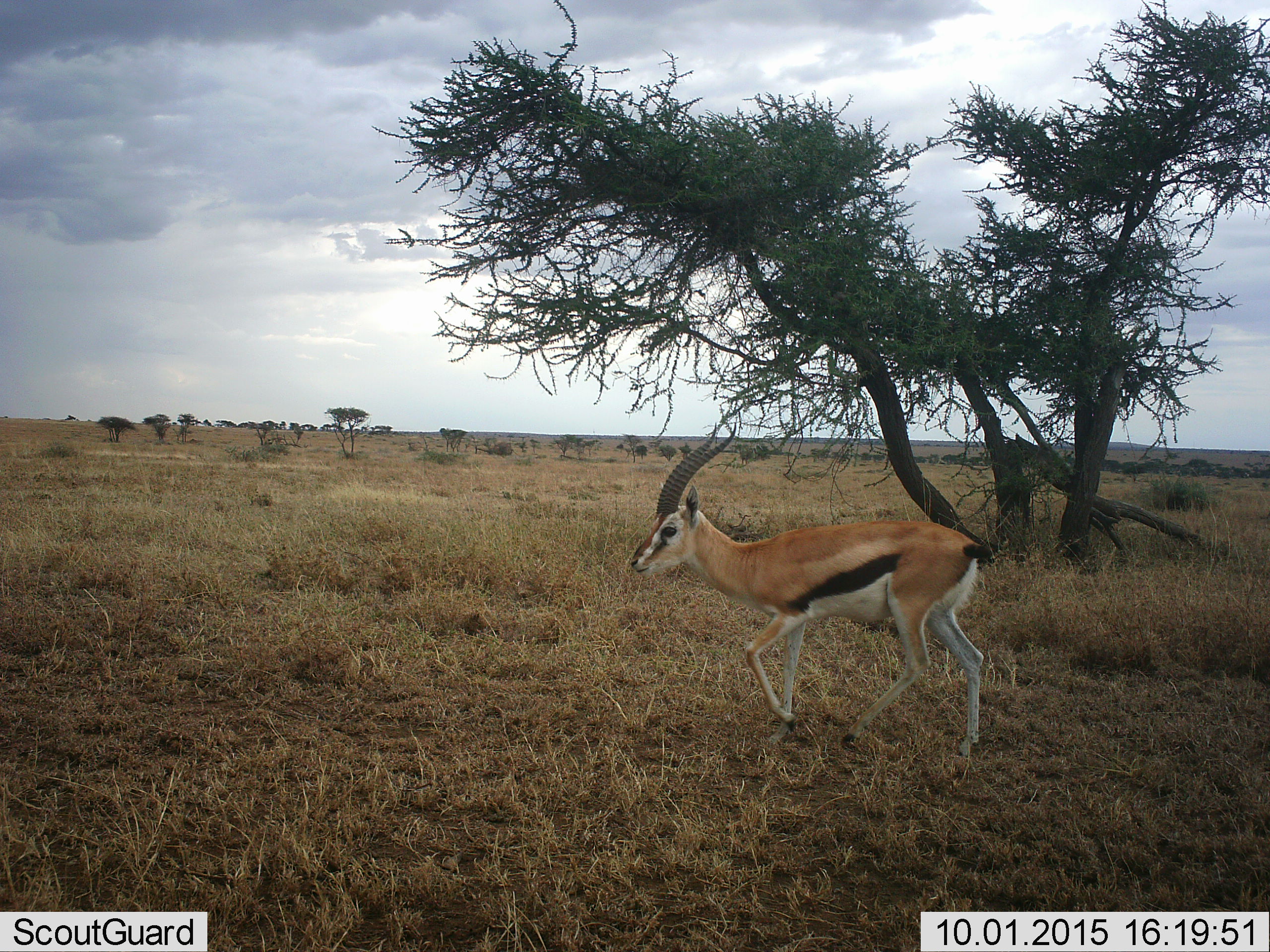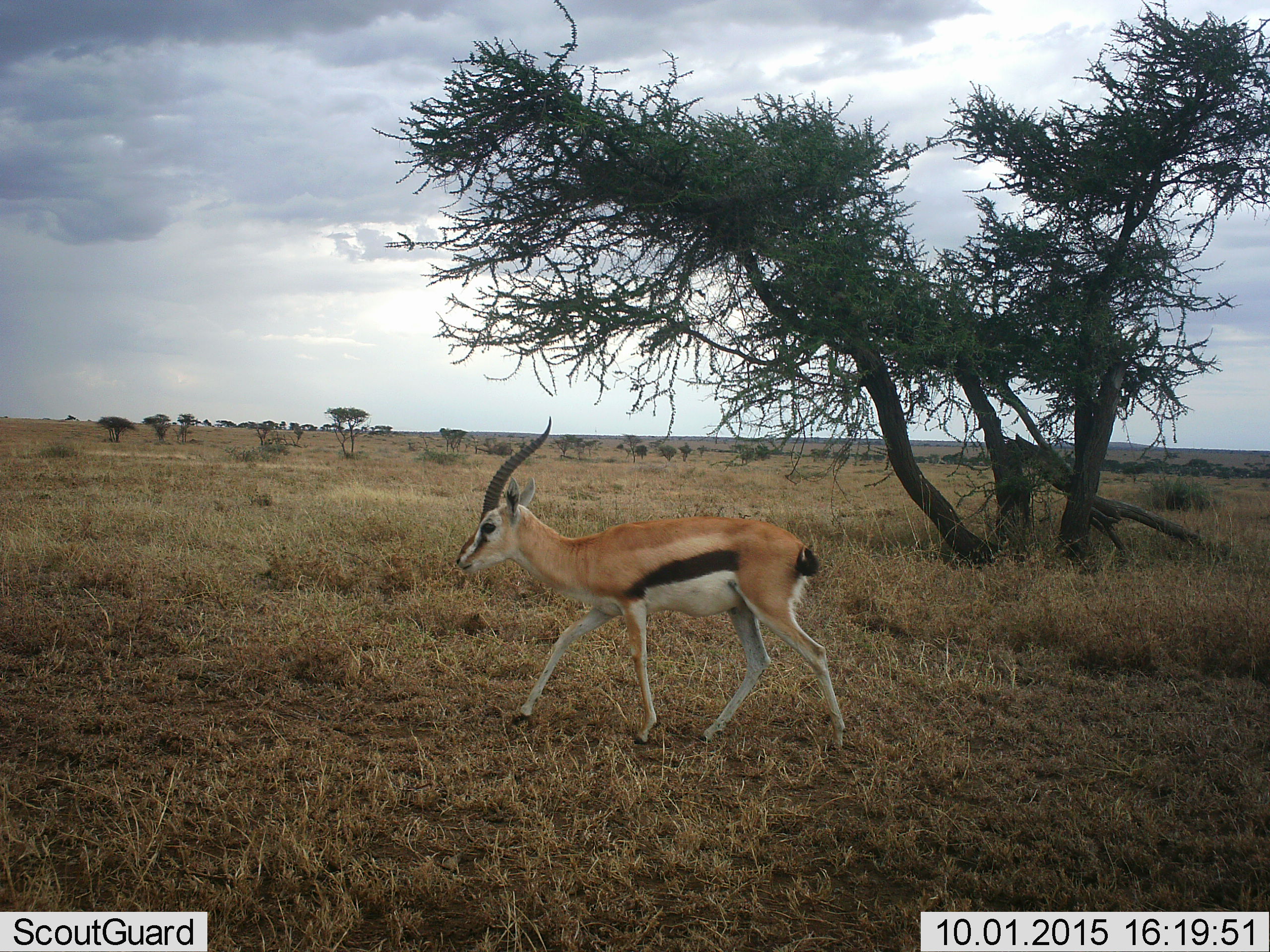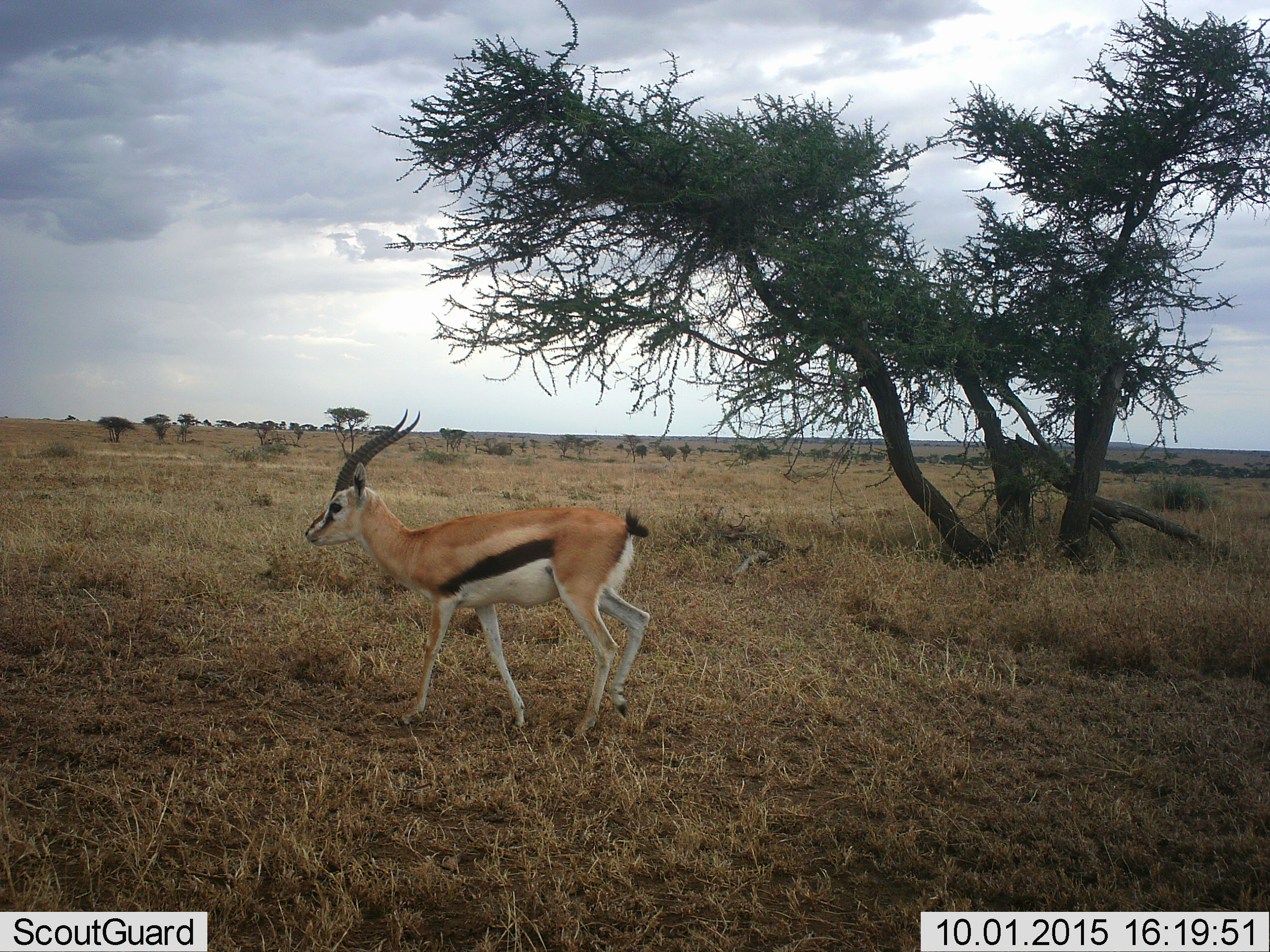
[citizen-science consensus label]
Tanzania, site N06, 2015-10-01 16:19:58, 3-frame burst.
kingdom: Animalia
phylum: Chordata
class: Mammalia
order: Artiodactyla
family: Bovidae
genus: Eudorcas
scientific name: Eudorcas thomsonii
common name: thomson's gazelle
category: gazellethomsons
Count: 1.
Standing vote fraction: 0%.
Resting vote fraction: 0%.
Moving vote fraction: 100%.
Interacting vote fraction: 0%.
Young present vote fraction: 0%.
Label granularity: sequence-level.